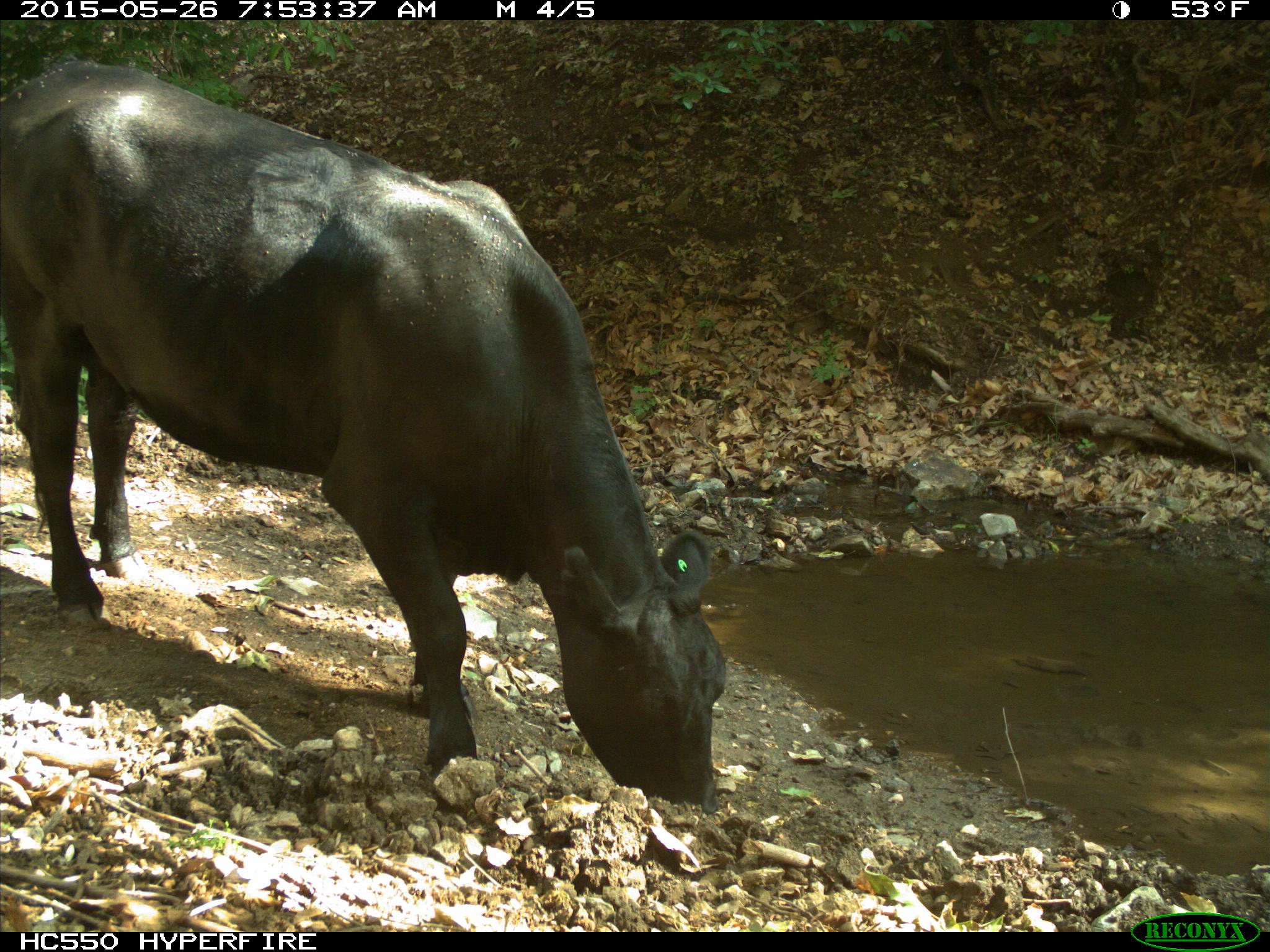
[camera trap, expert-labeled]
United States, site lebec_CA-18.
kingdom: Animalia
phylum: Chordata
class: Mammalia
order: Artiodactyla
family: Bovidae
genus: Bos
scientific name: Bos taurus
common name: domestic cow